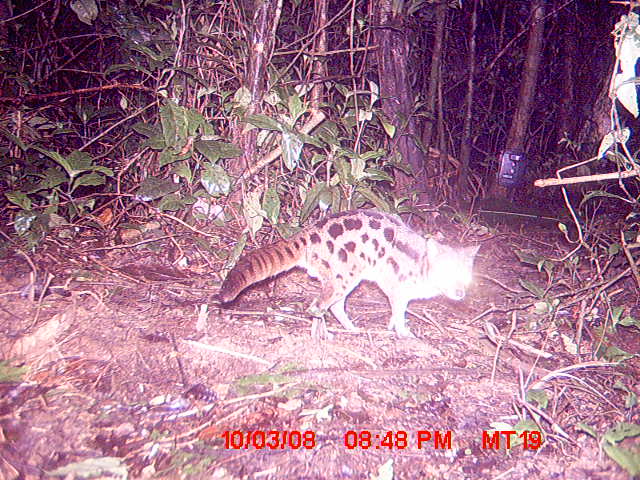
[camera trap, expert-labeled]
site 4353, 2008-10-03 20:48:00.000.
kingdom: Animalia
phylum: Chordata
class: Mammalia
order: Carnivora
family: Eupleridae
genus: Fossa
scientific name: Fossa fossana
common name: fanaloka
Fossa fossana (fanaloka), count 1.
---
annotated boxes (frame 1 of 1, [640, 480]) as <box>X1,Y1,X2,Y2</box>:
fossa fossana: <box>217,207,482,339</box>